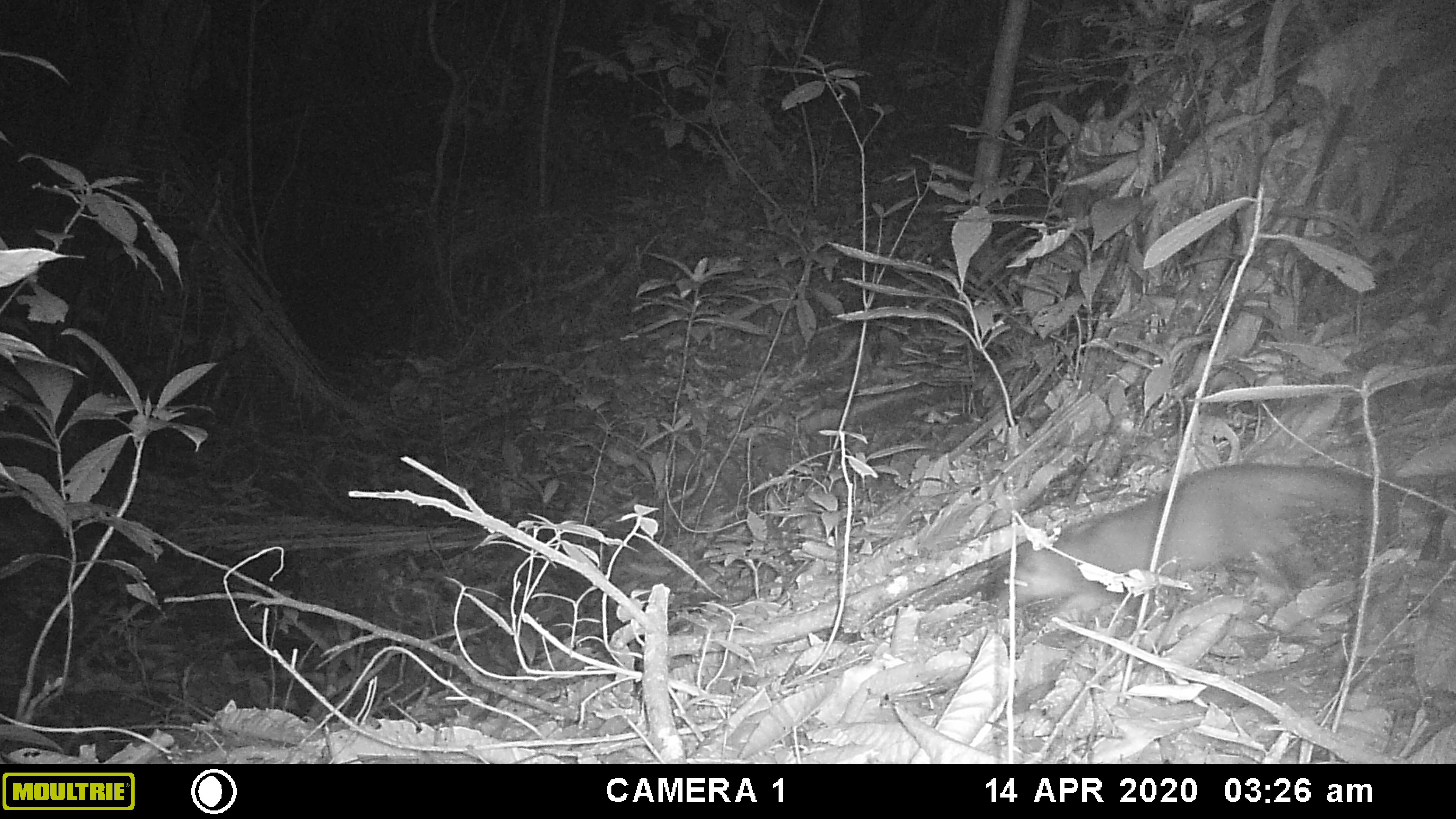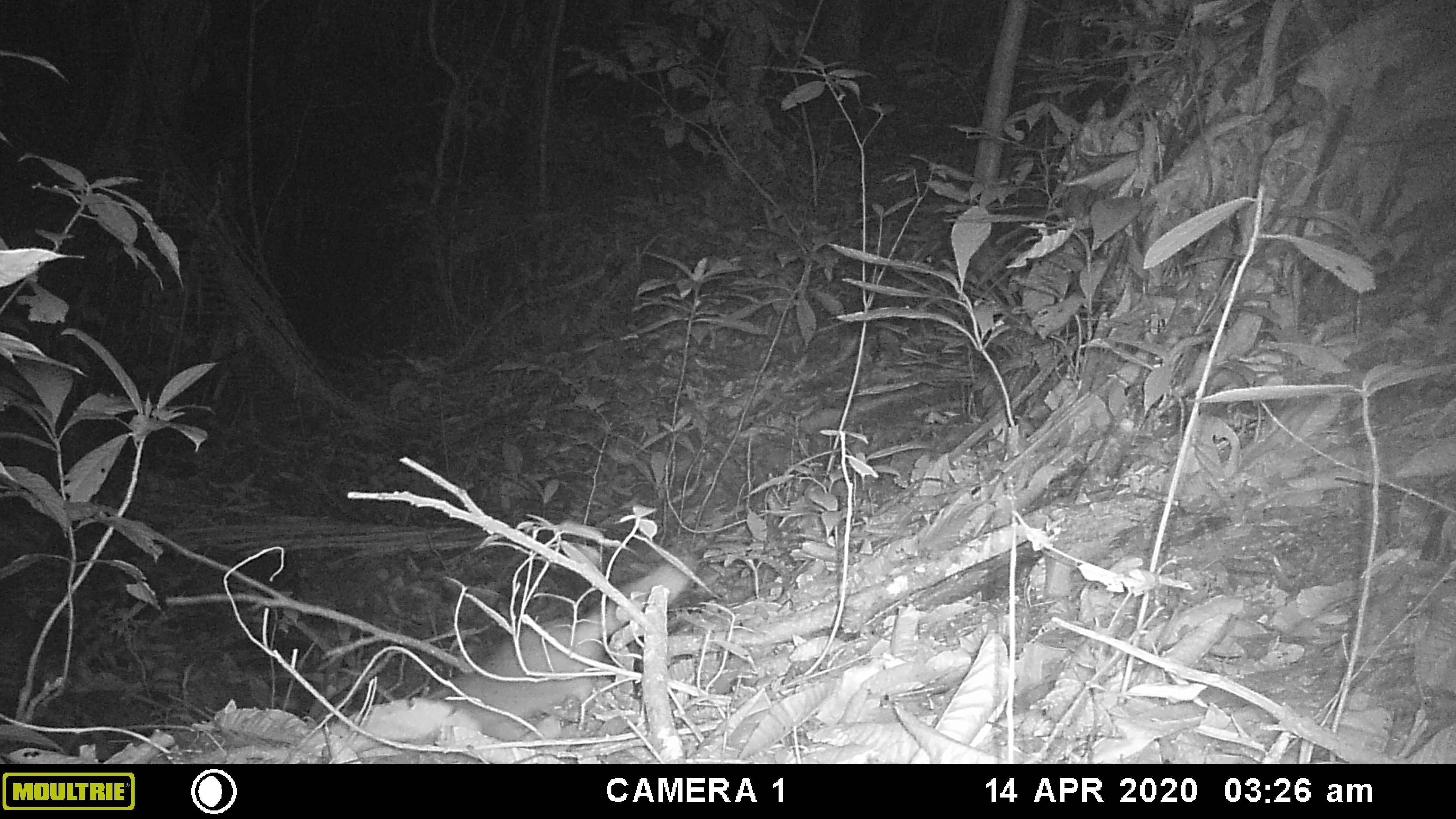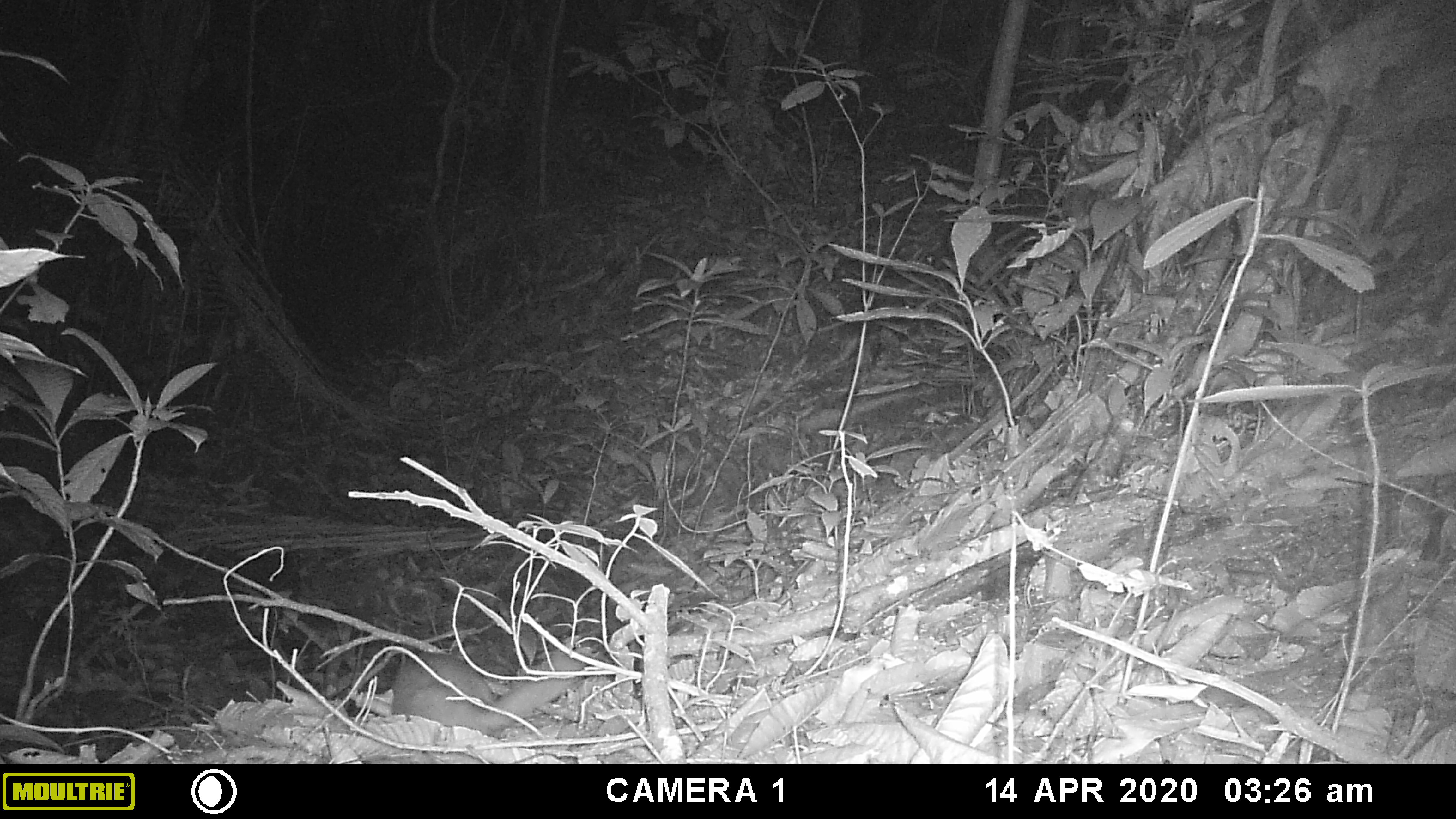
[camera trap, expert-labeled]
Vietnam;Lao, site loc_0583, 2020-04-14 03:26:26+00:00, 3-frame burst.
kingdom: Animalia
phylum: Chordata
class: Mammalia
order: Carnivora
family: Mustelidae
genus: Melogale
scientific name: Melogale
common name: ferret badger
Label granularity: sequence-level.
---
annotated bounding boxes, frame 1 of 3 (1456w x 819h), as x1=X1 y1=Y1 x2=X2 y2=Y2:
ferret badger: x1=998 y1=461 x2=1396 y2=619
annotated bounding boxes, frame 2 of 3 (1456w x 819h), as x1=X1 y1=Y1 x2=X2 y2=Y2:
ferret badger: x1=423 y1=551 x2=696 y2=739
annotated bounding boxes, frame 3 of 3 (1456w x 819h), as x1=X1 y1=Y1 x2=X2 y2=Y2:
ferret badger: x1=391 y1=648 x2=585 y2=734